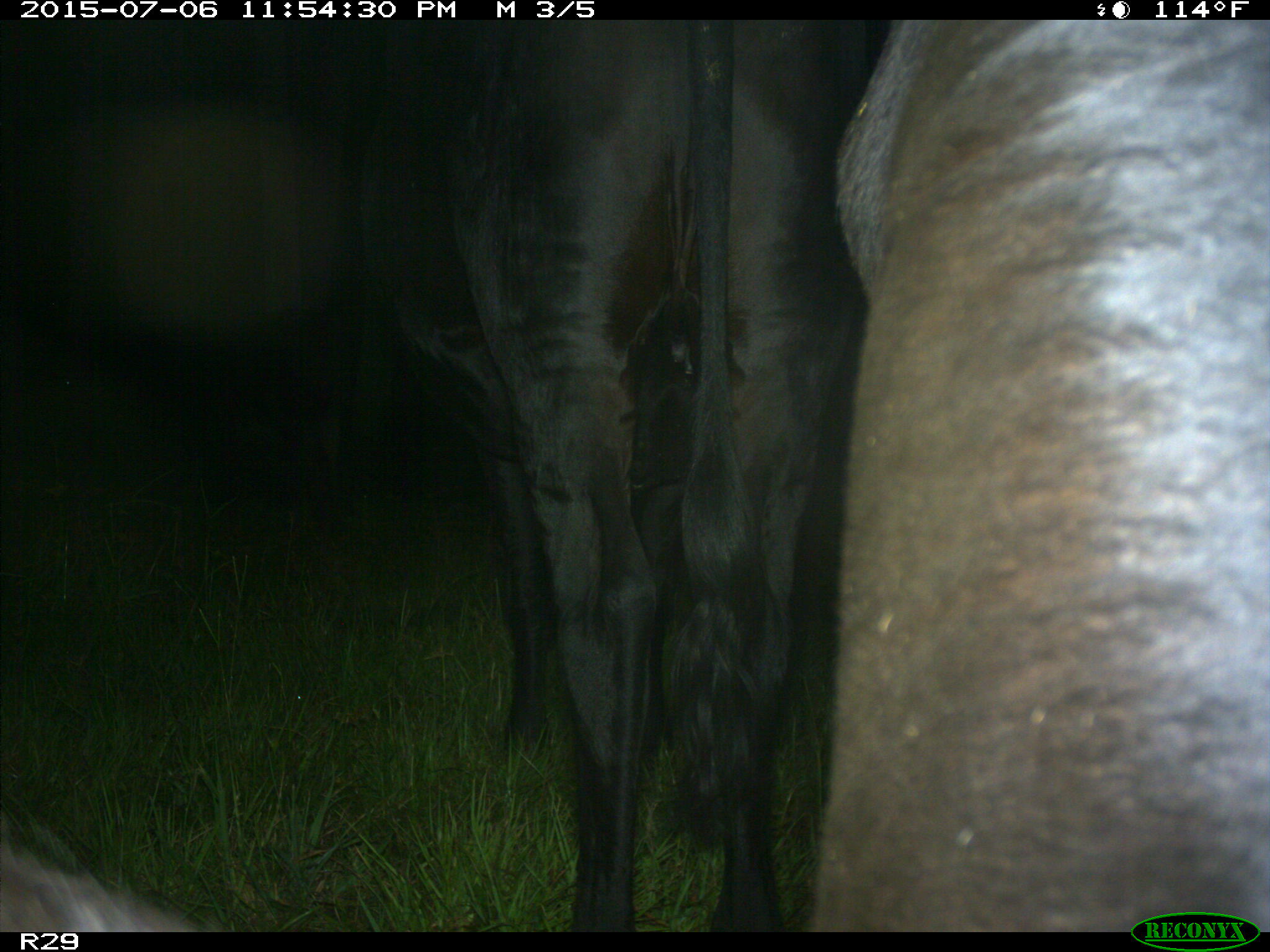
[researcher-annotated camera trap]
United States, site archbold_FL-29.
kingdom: Animalia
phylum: Chordata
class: Mammalia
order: Artiodactyla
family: Bovidae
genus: Bos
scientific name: Bos taurus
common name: domestic cow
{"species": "Bos taurus (domestic cow)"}